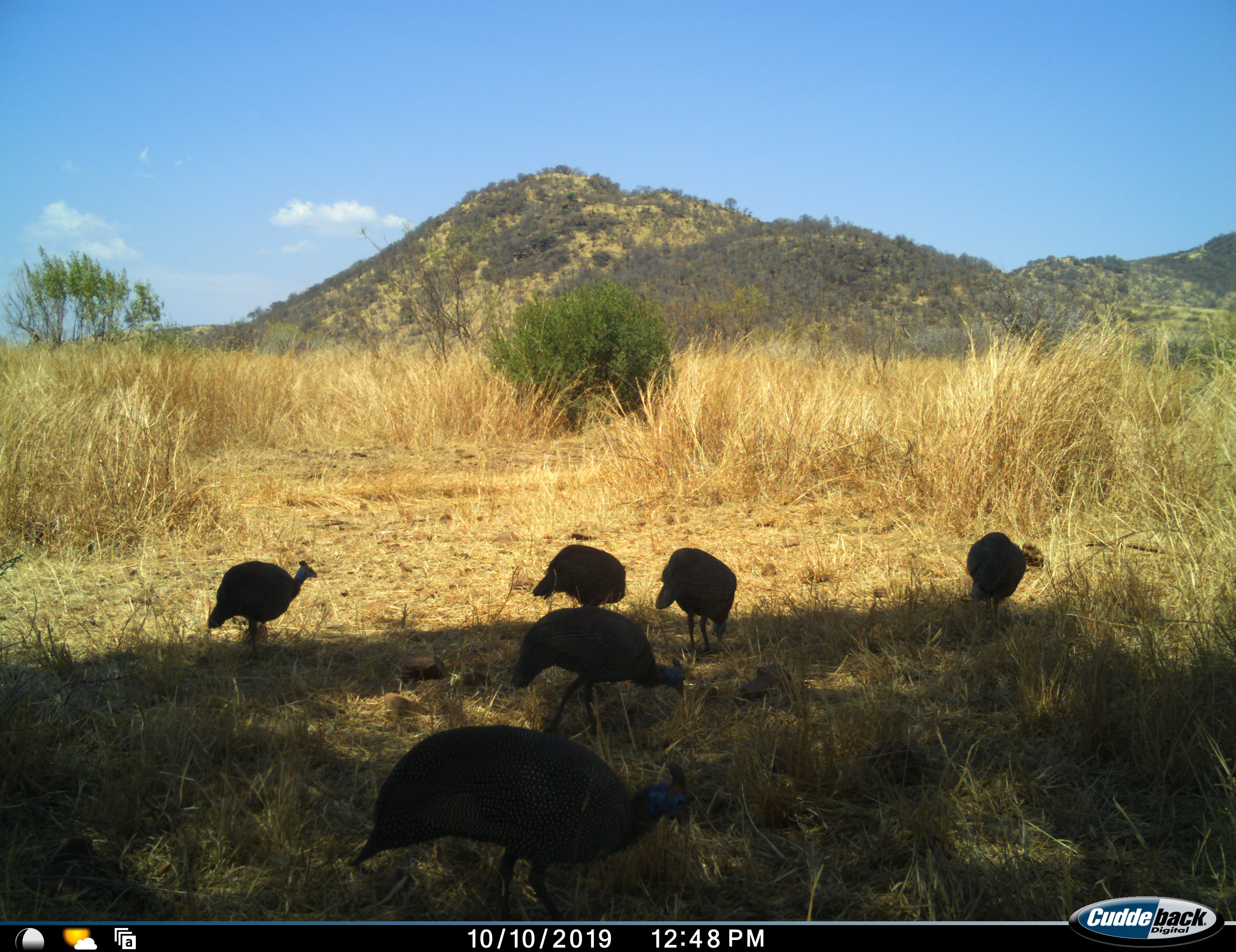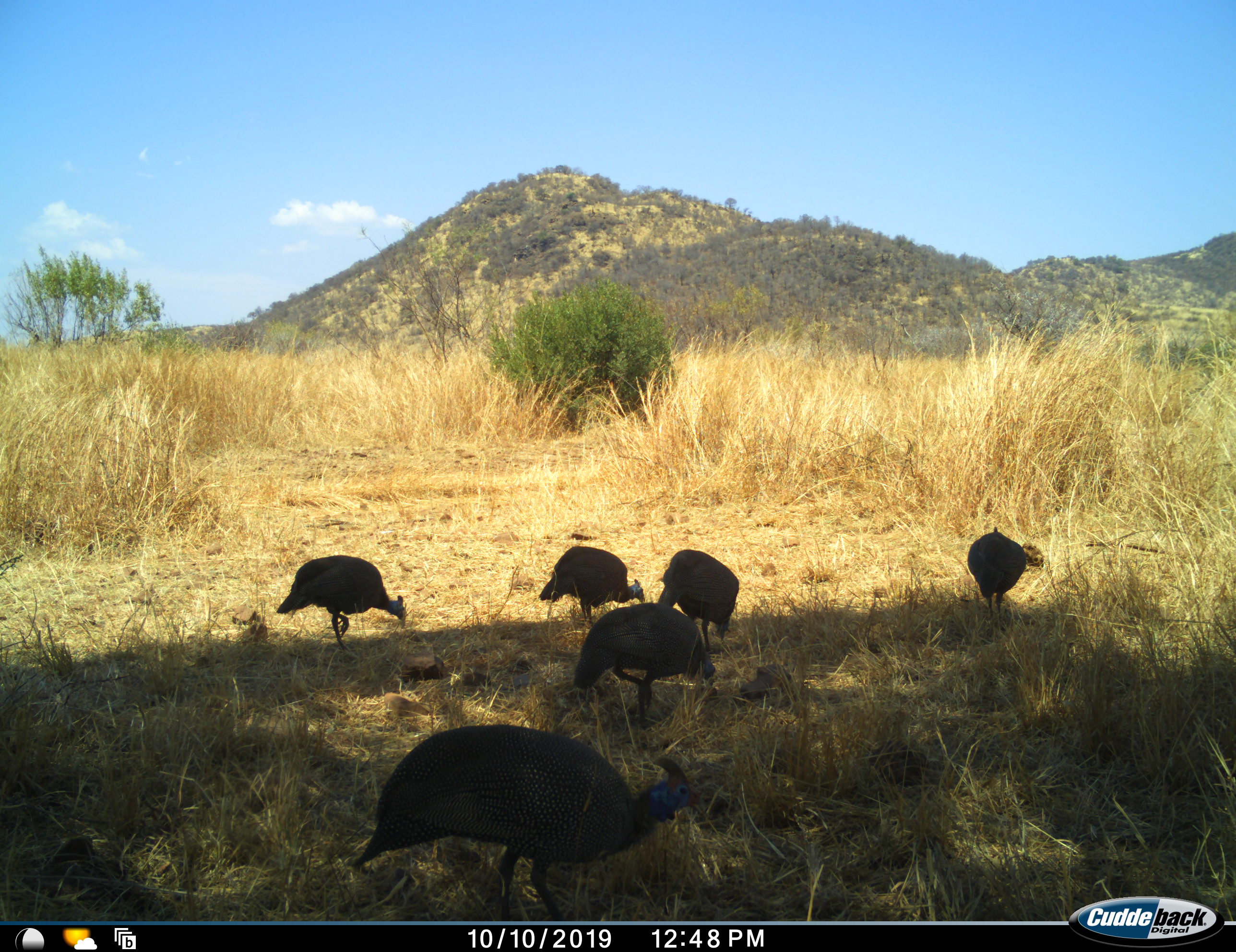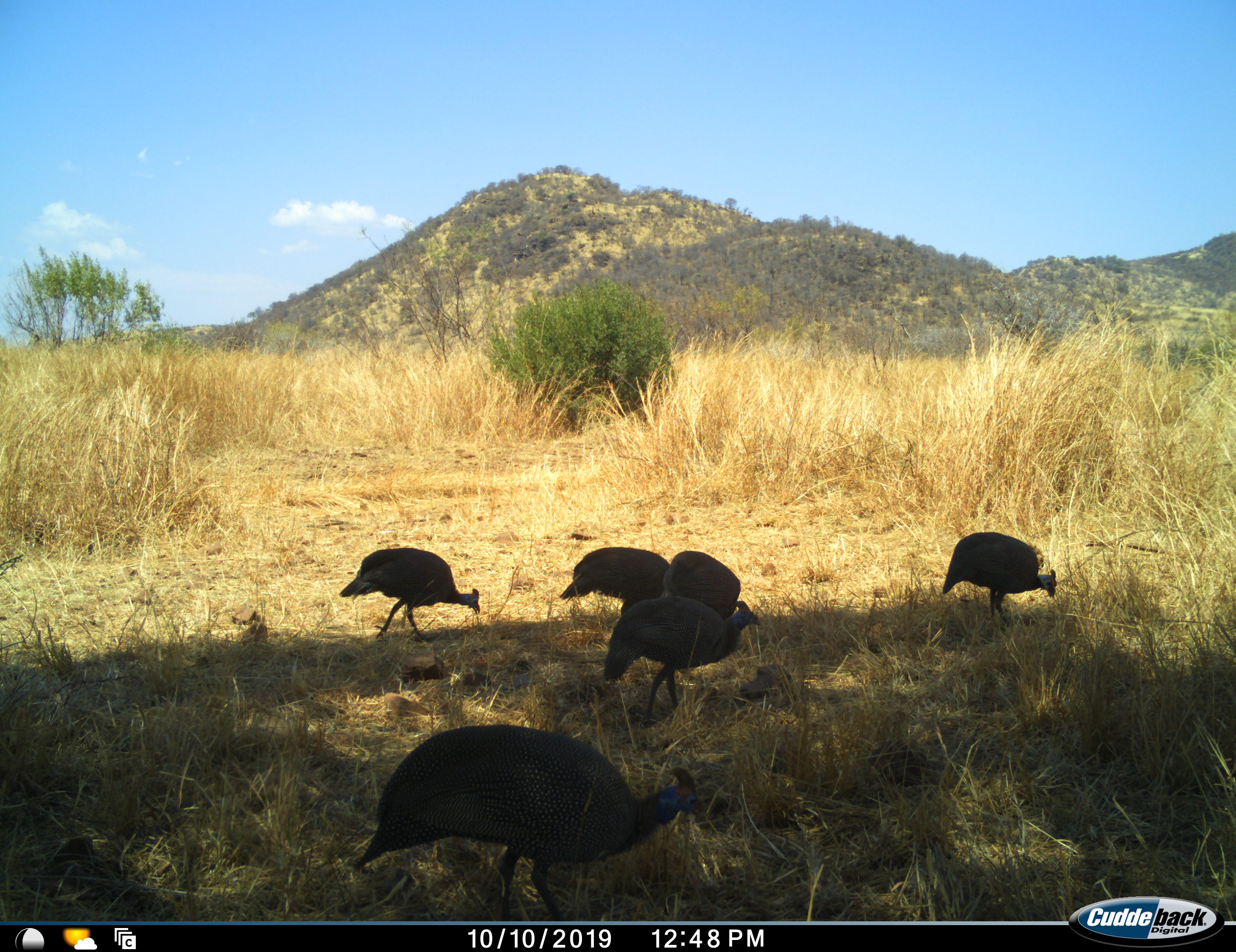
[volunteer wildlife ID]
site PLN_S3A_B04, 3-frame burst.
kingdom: Animalia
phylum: Chordata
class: Aves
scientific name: Aves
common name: bird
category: birdother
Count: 6.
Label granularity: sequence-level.